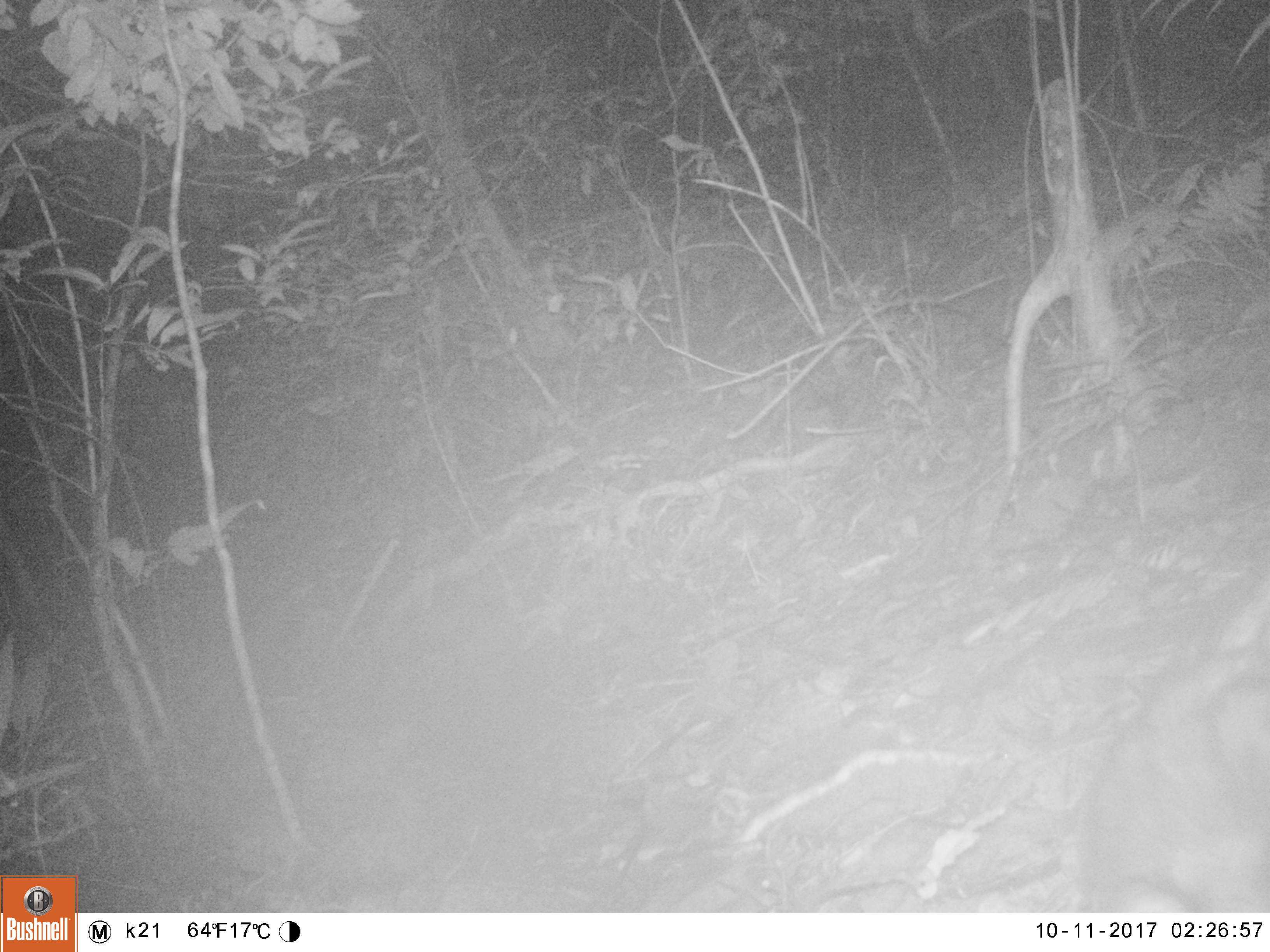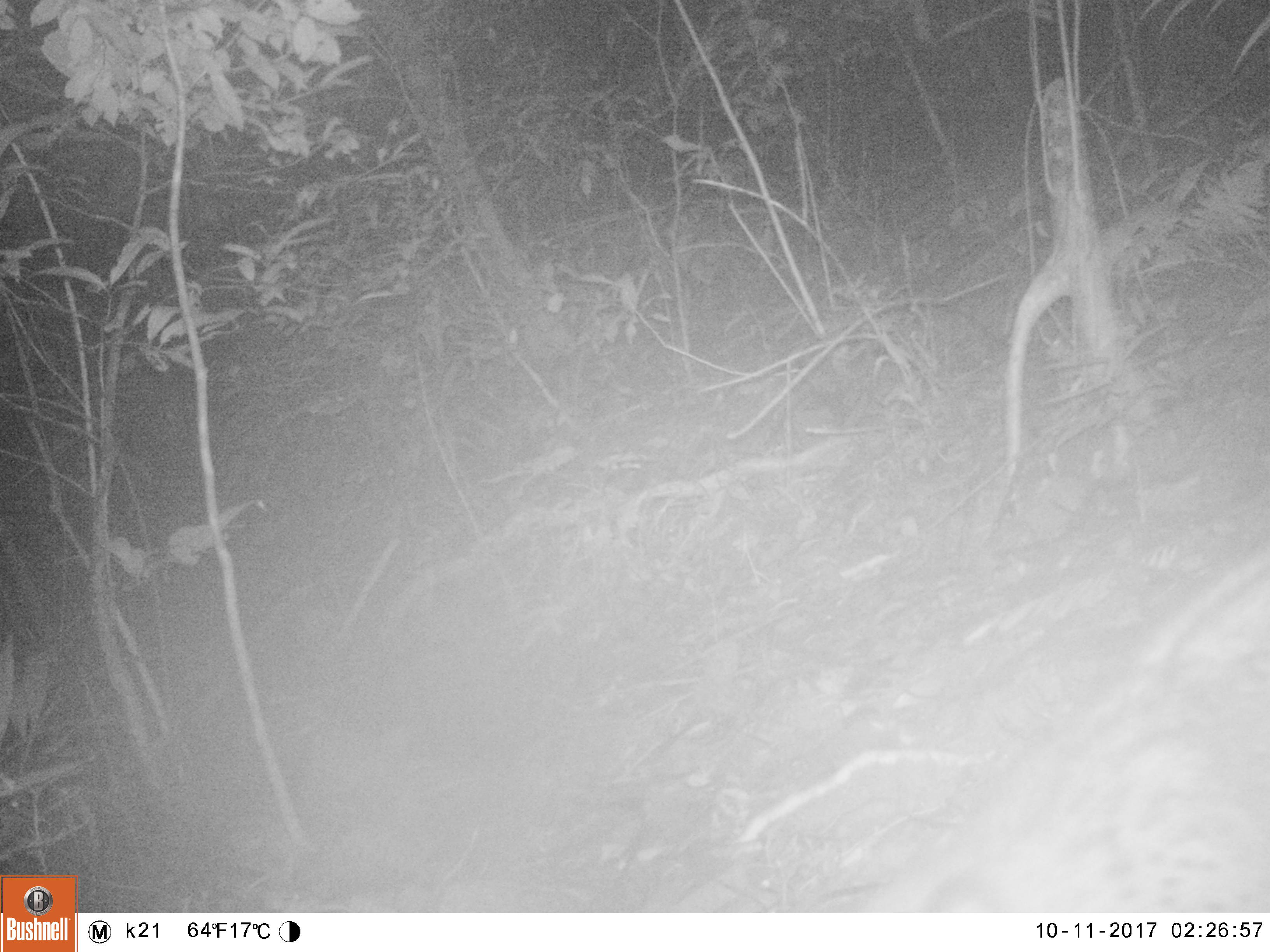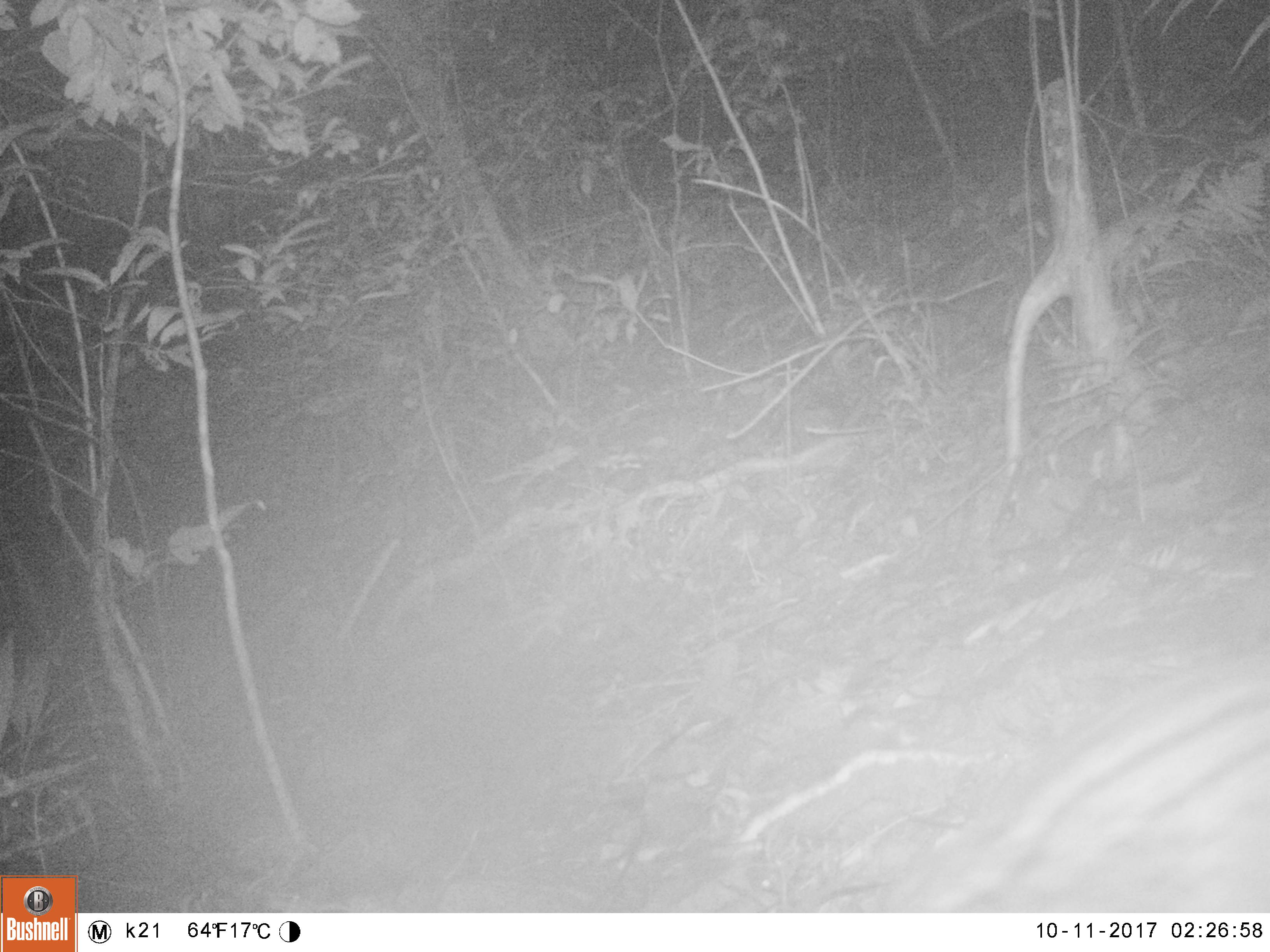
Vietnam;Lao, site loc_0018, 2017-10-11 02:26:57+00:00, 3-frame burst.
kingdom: Animalia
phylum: Chordata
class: Mammalia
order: Carnivora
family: Viverridae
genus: Paradoxurus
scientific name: Paradoxurus hermaphroditus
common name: common palm civet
Common palm civet (Paradoxurus hermaphroditus). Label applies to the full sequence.